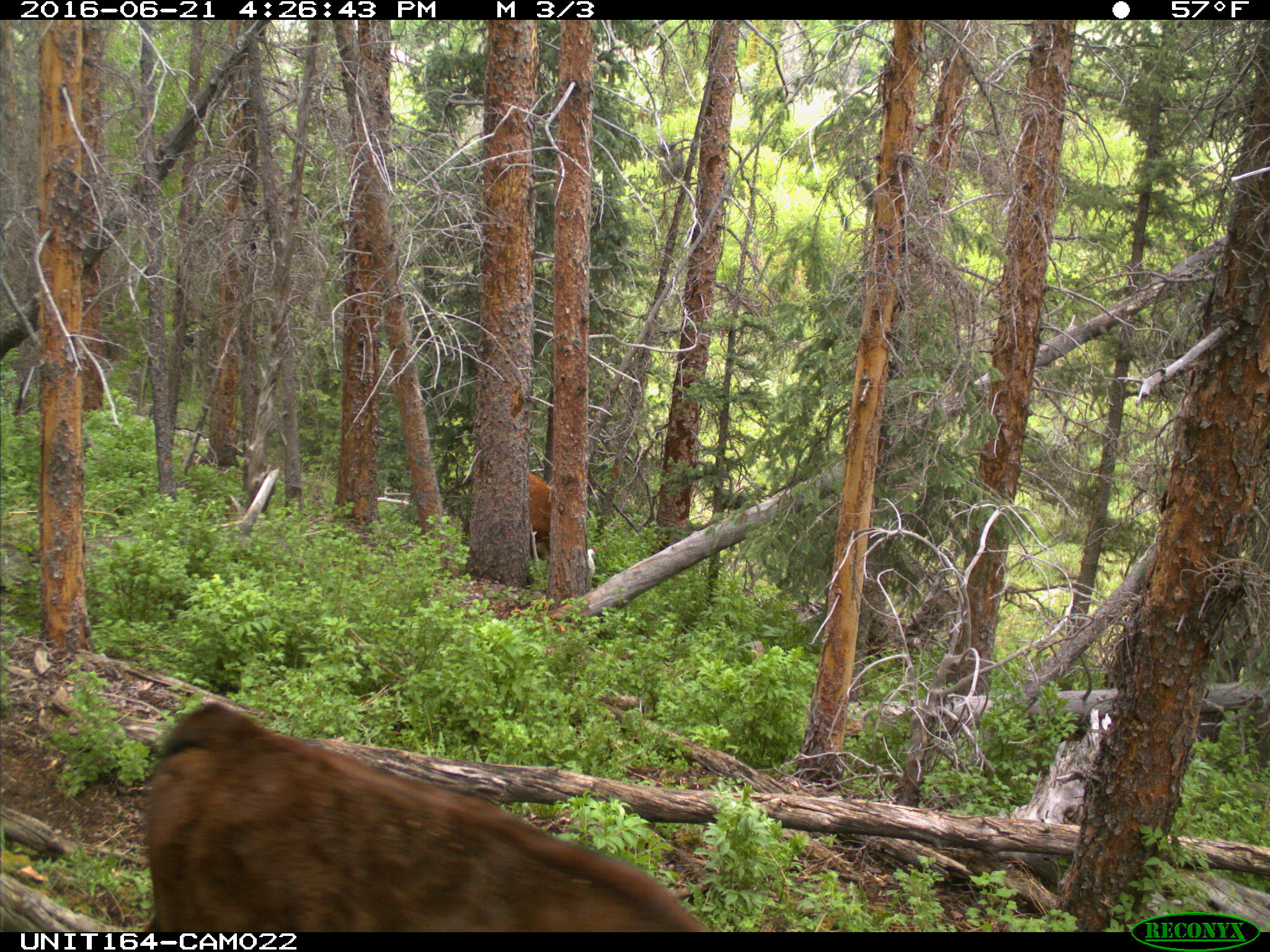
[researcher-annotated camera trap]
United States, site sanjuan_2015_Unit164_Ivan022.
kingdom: Animalia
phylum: Chordata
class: Mammalia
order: Artiodactyla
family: Bovidae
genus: Bos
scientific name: Bos taurus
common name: domestic cow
Bos taurus (domestic cow).